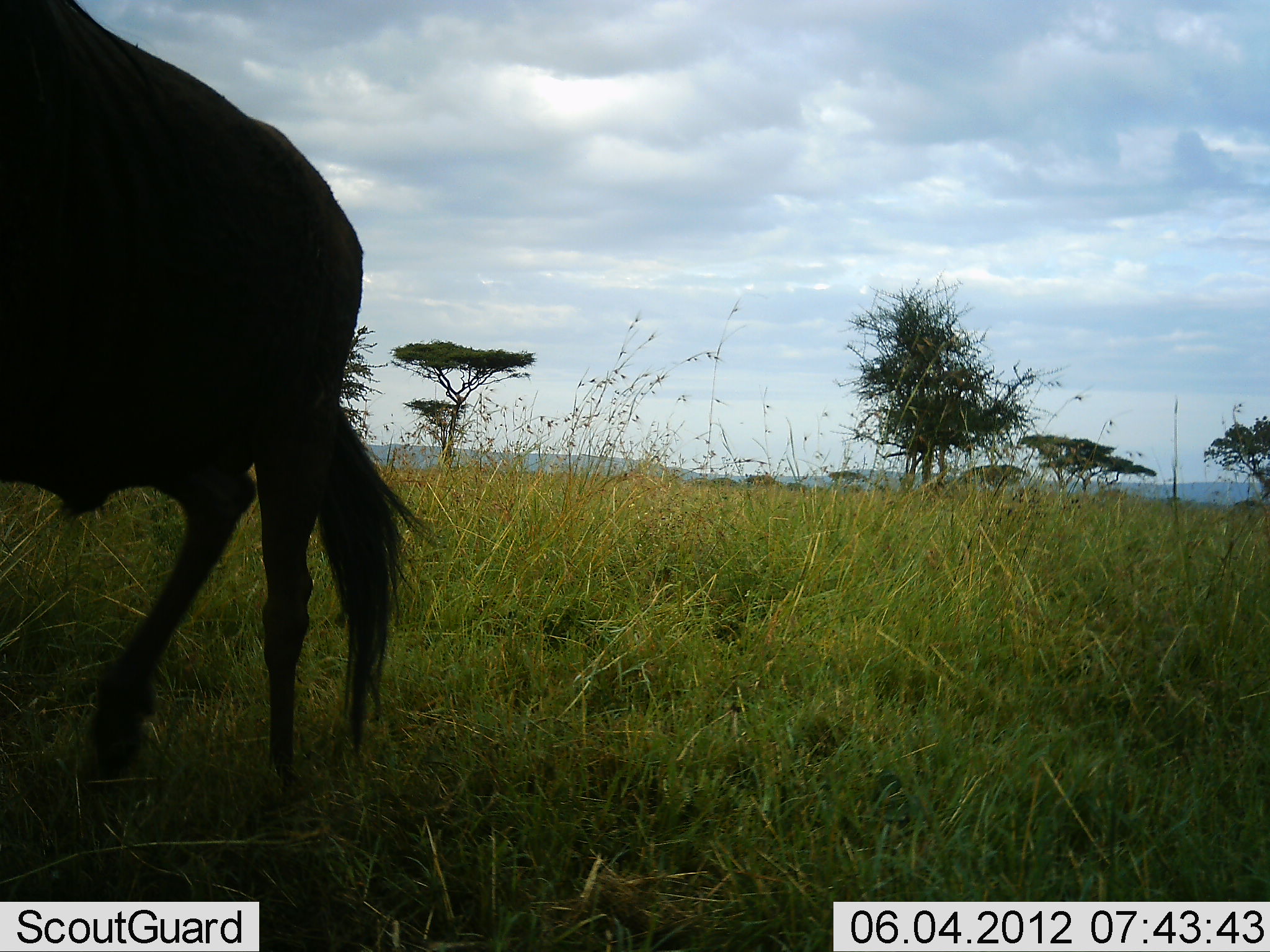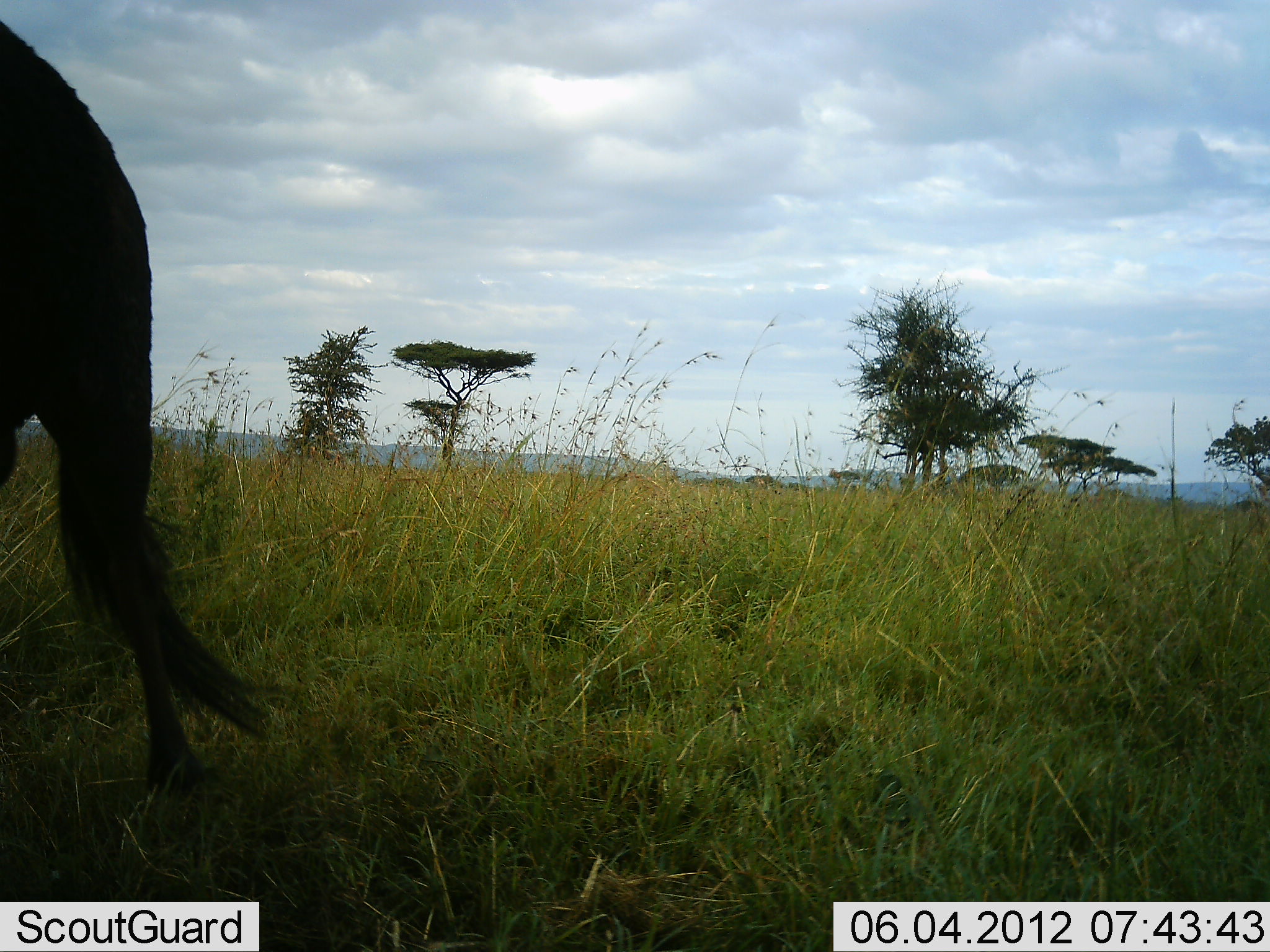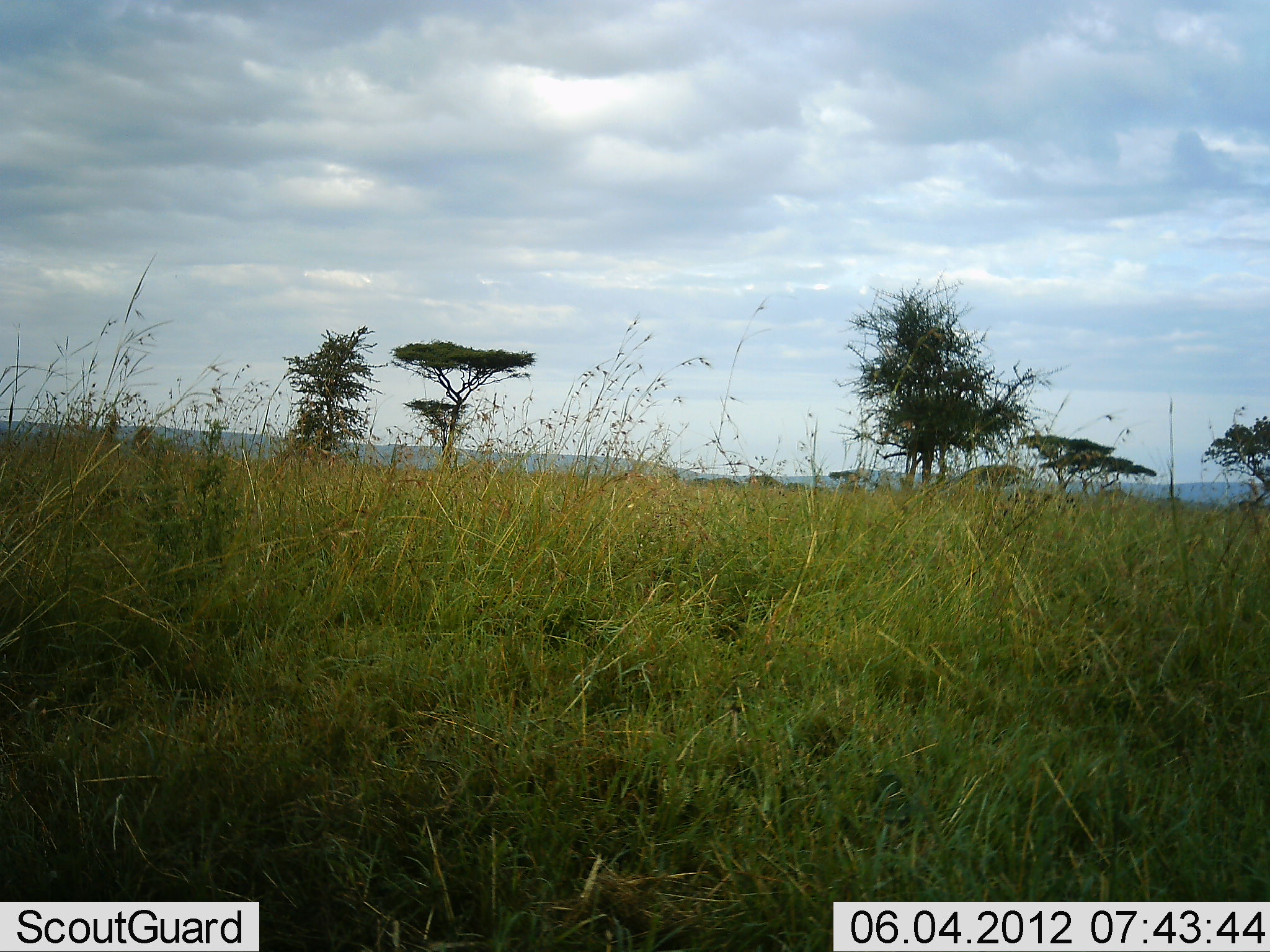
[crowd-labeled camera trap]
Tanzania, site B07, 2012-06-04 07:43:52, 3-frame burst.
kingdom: Animalia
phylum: Chordata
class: Mammalia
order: Artiodactyla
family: Bovidae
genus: Connochaetes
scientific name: Connochaetes taurinus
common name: blue wildebeest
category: wildebeest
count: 1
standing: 0%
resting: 0%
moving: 100%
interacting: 0%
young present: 0%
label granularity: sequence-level